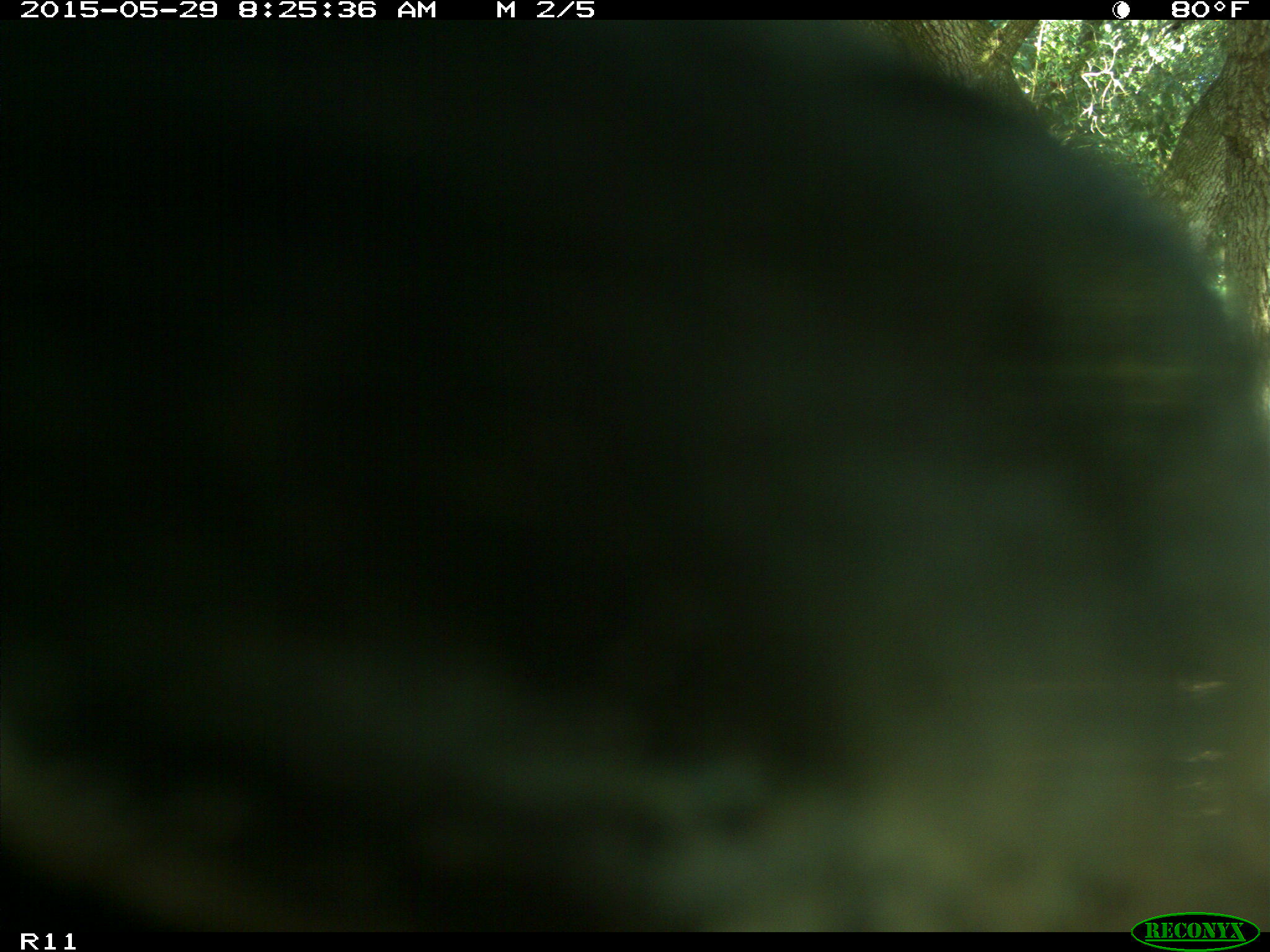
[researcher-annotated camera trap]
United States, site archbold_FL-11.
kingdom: Animalia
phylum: Chordata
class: Mammalia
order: Artiodactyla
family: Bovidae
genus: Bos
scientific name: Bos taurus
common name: domestic cow